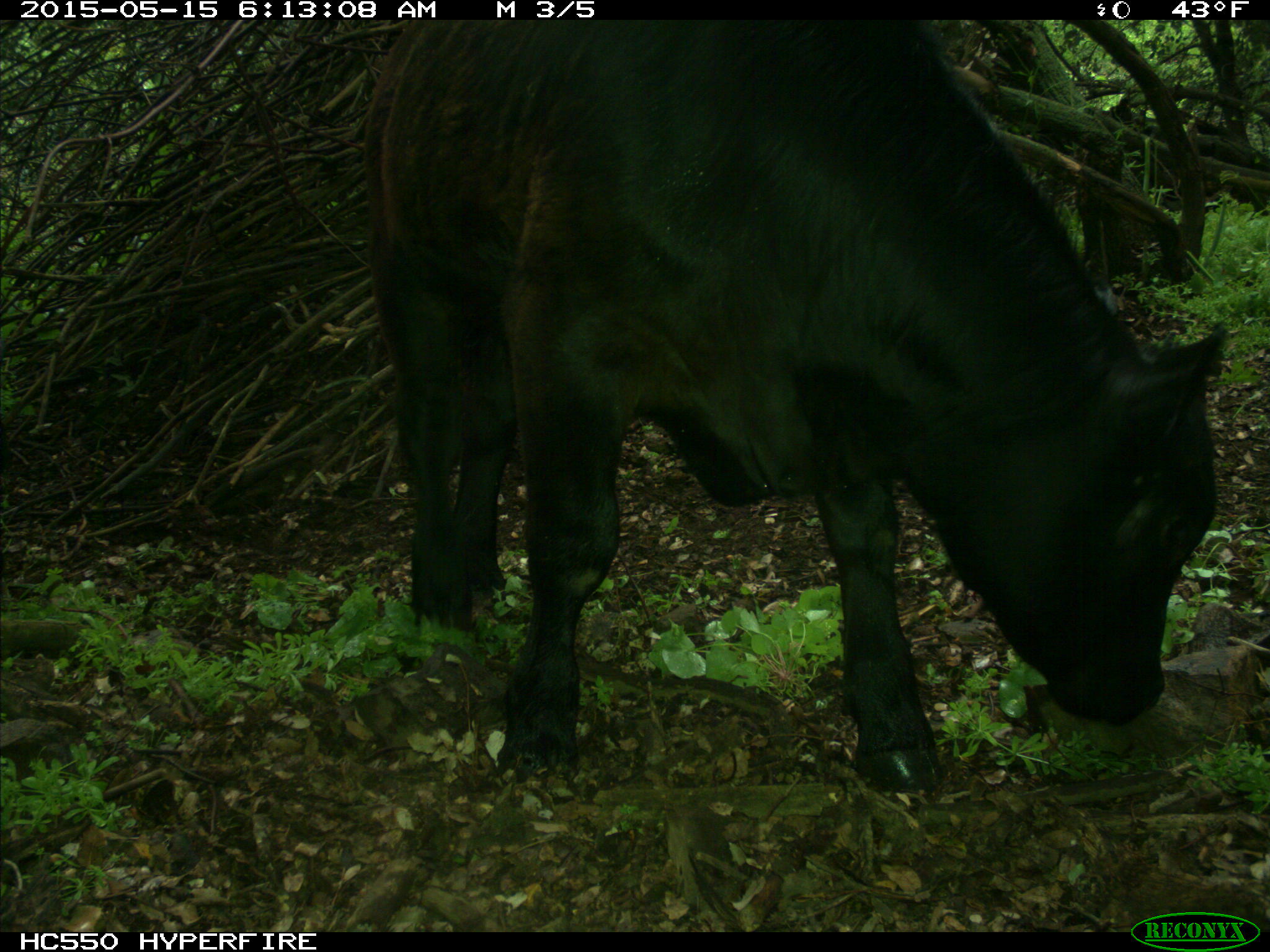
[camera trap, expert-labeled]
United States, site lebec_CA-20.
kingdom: Animalia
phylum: Chordata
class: Mammalia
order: Artiodactyla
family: Bovidae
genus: Bos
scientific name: Bos taurus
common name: domestic cow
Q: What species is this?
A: Bos taurus (domestic cow).